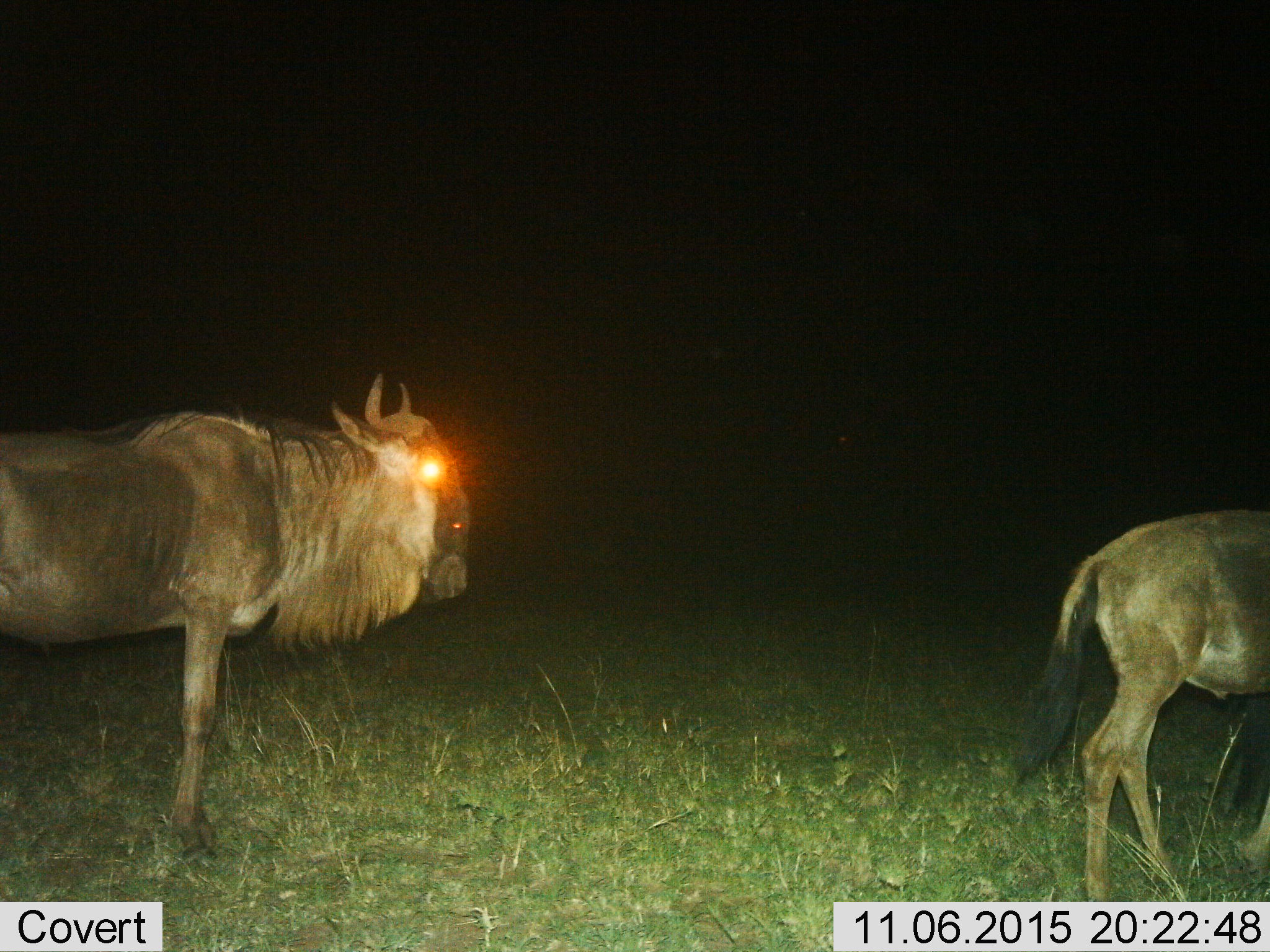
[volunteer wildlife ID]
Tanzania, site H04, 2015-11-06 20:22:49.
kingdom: Animalia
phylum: Chordata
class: Mammalia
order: Artiodactyla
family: Bovidae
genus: Connochaetes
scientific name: Connochaetes taurinus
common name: blue wildebeest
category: wildebeest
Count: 2.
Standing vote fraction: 75%.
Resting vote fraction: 0%.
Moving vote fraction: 38%.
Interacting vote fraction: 0%.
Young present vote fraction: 0%.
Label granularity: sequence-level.